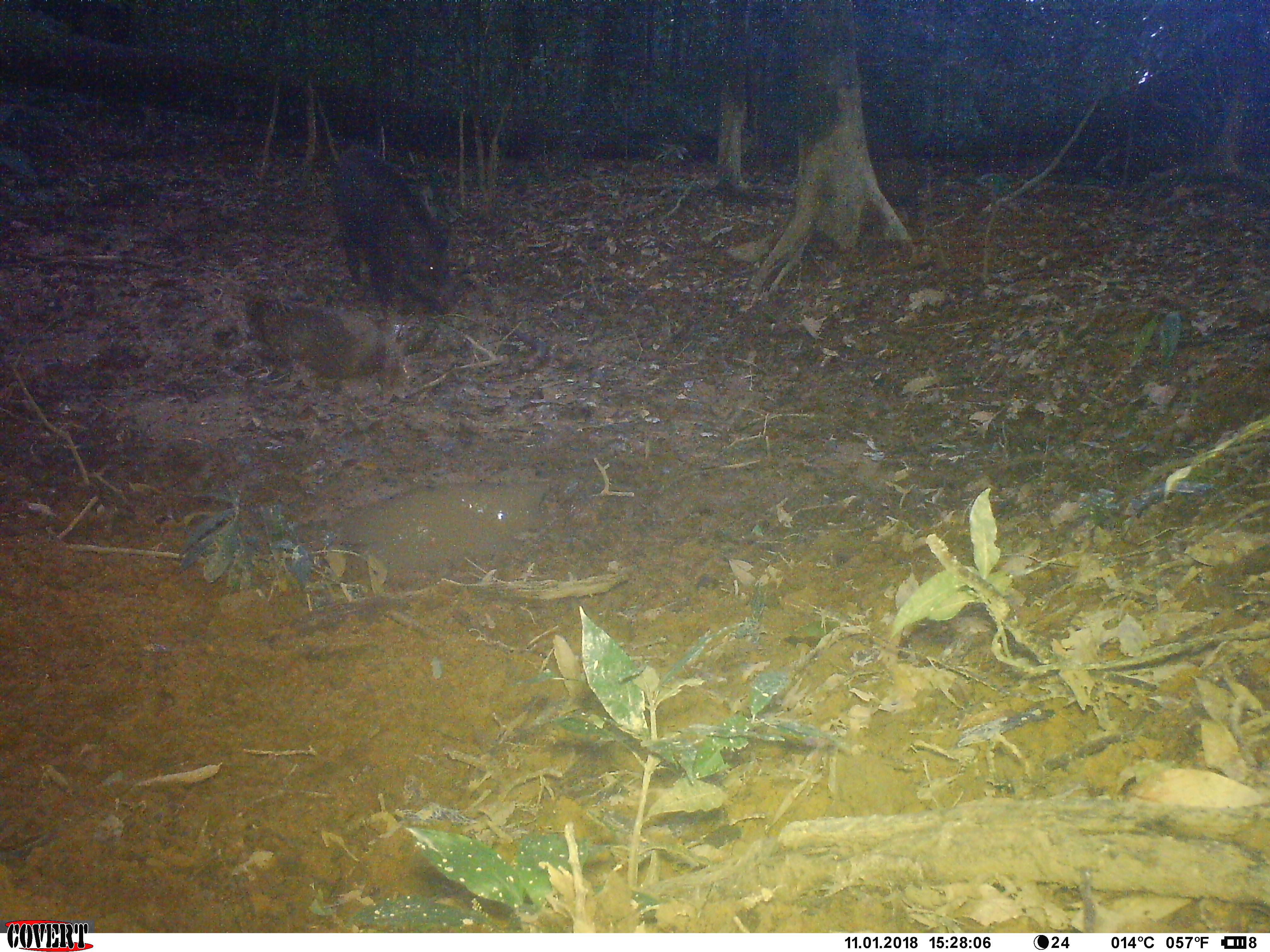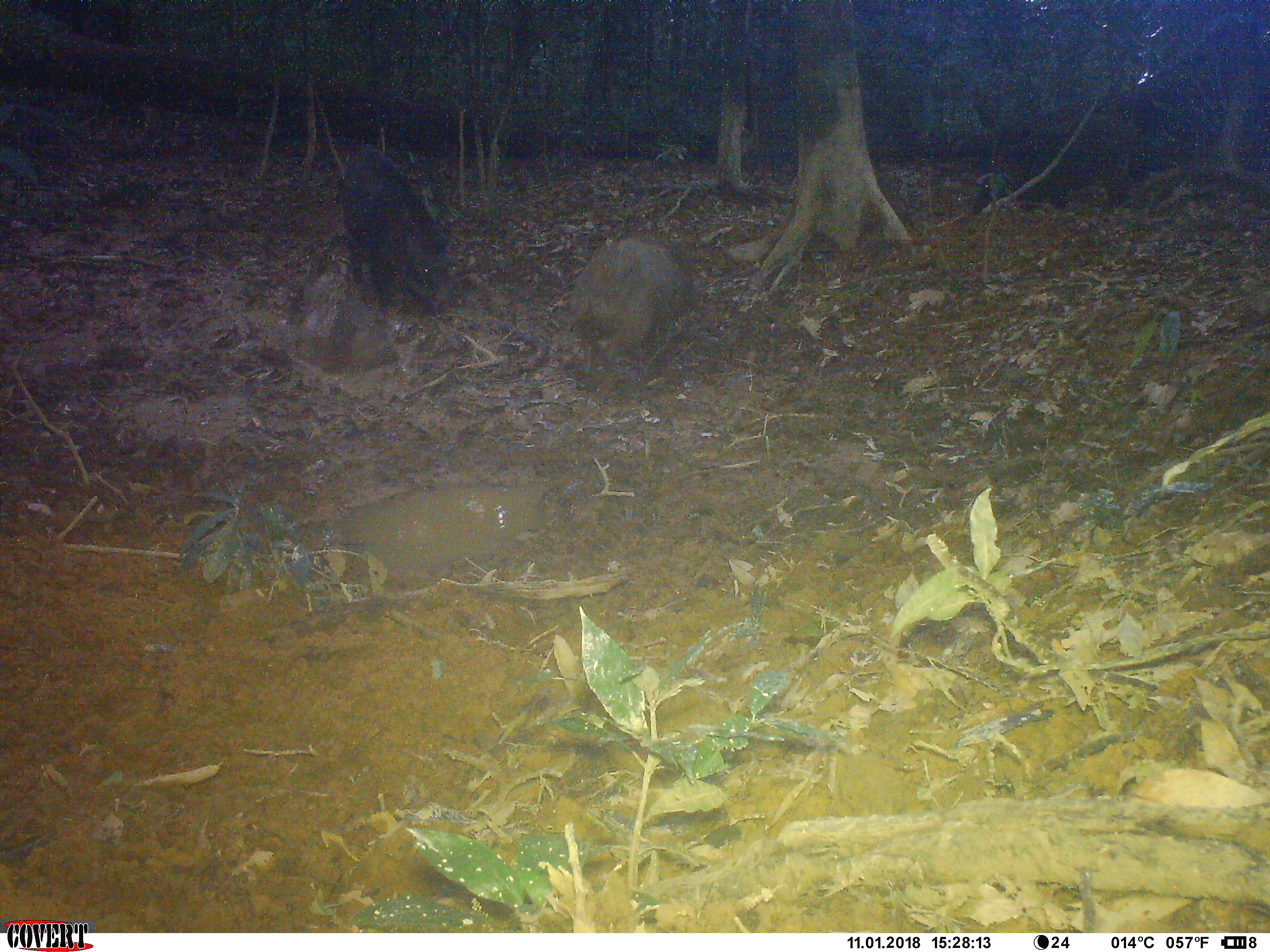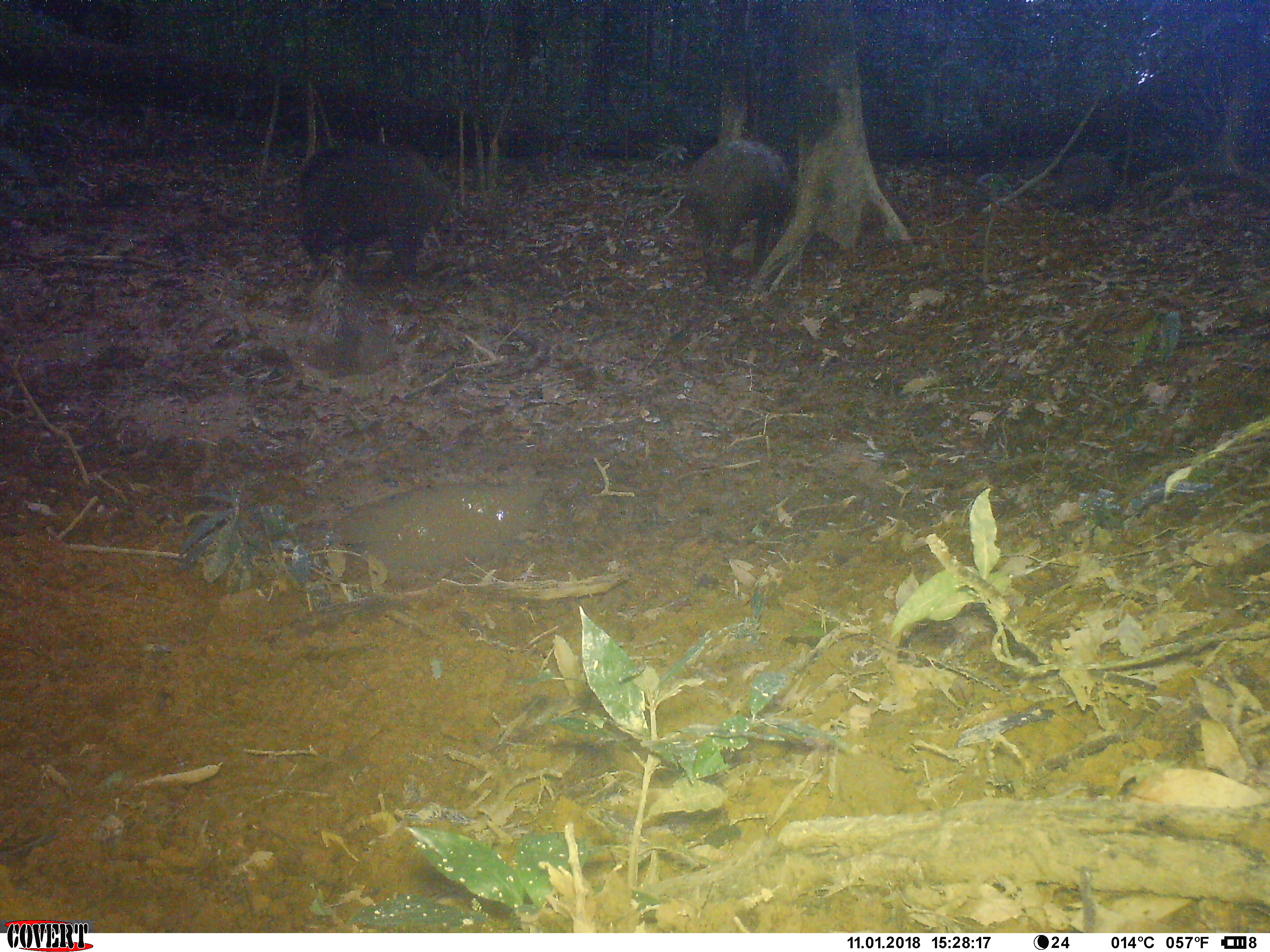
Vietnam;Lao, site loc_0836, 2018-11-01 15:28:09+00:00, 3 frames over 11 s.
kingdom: Animalia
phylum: Chordata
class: Mammalia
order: Artiodactyla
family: Suidae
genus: Sus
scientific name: Sus scrofa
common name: eurasian wild pig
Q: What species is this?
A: Eurasian wild pig (Sus scrofa).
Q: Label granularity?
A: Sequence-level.